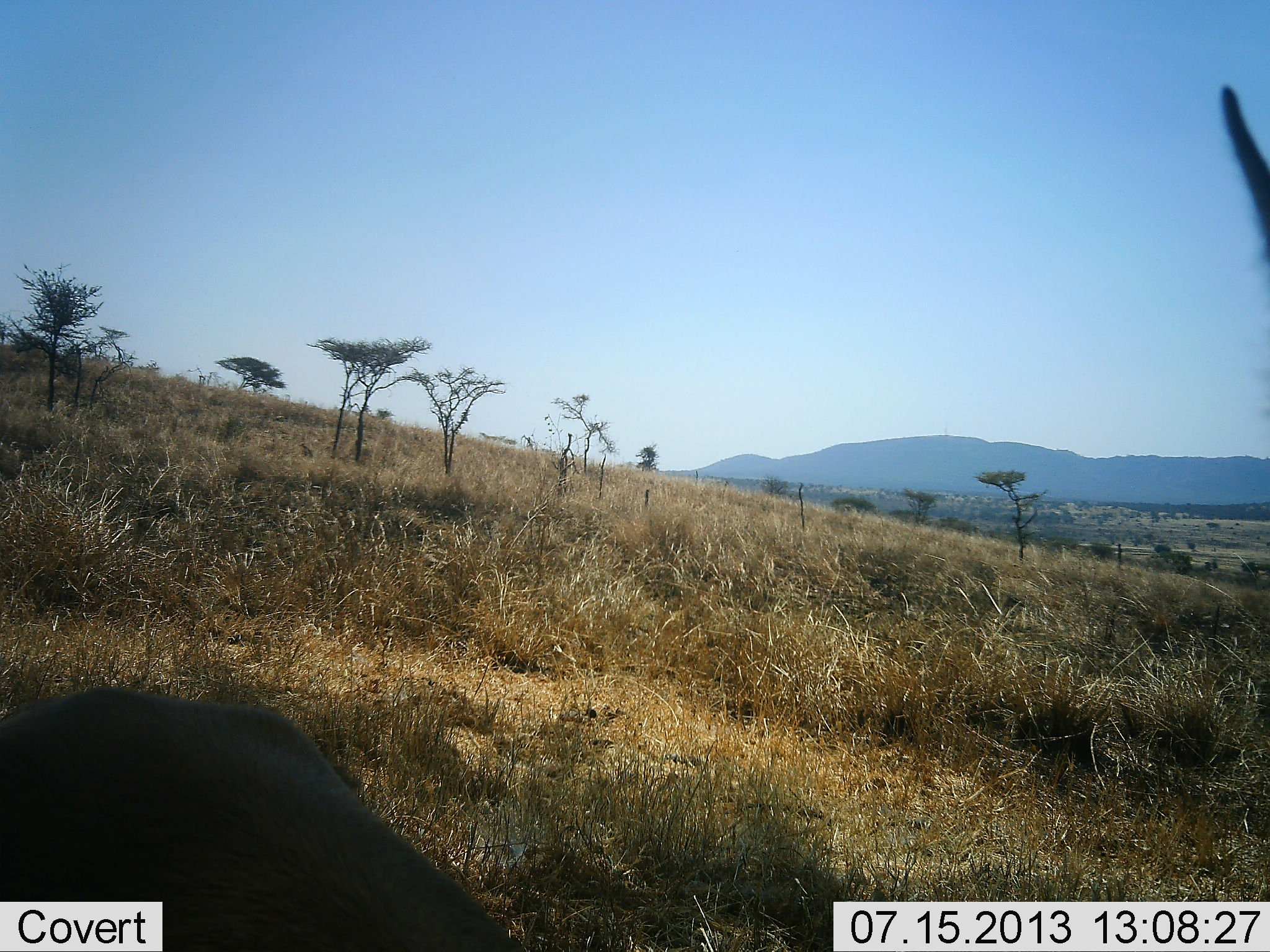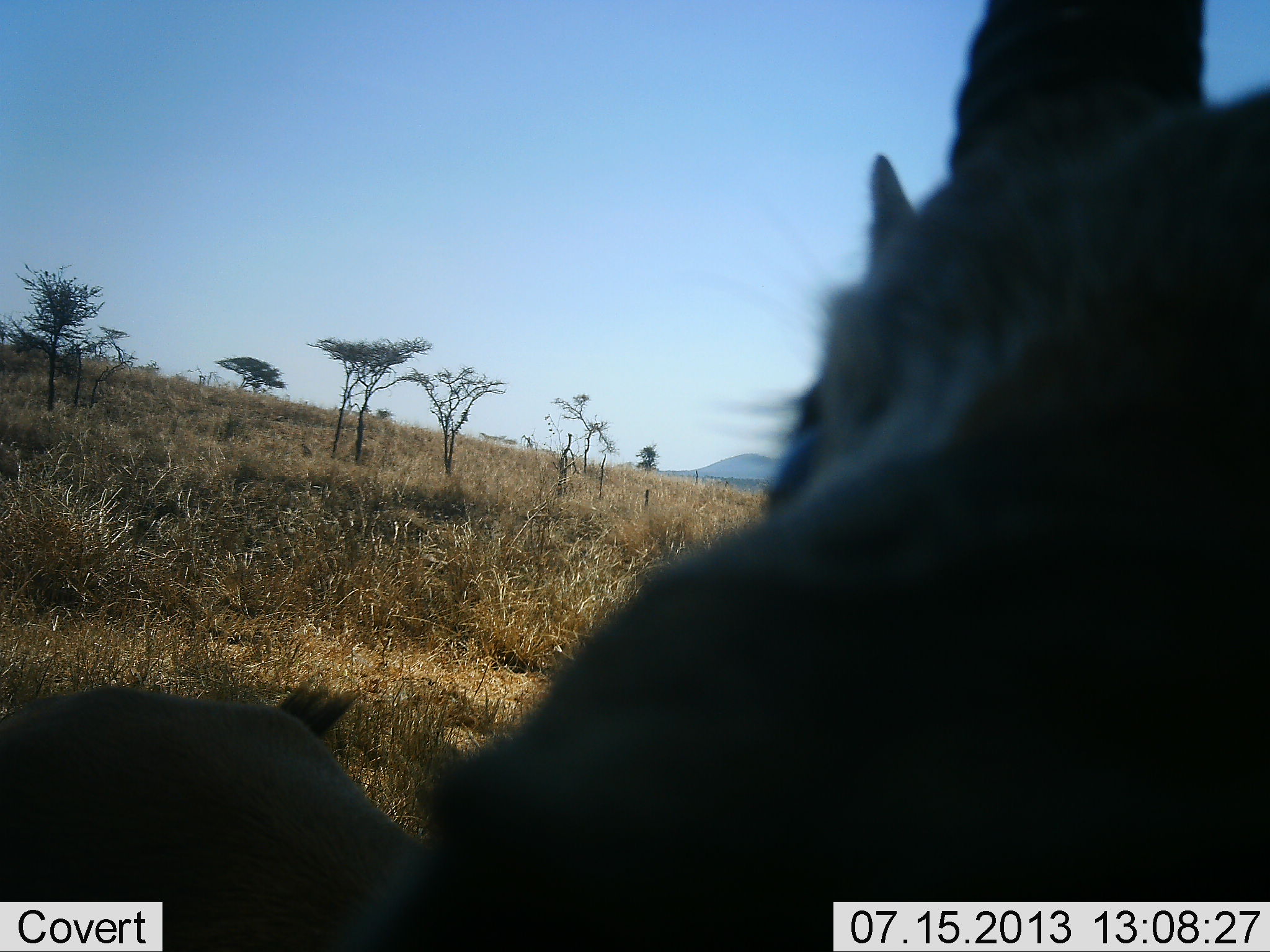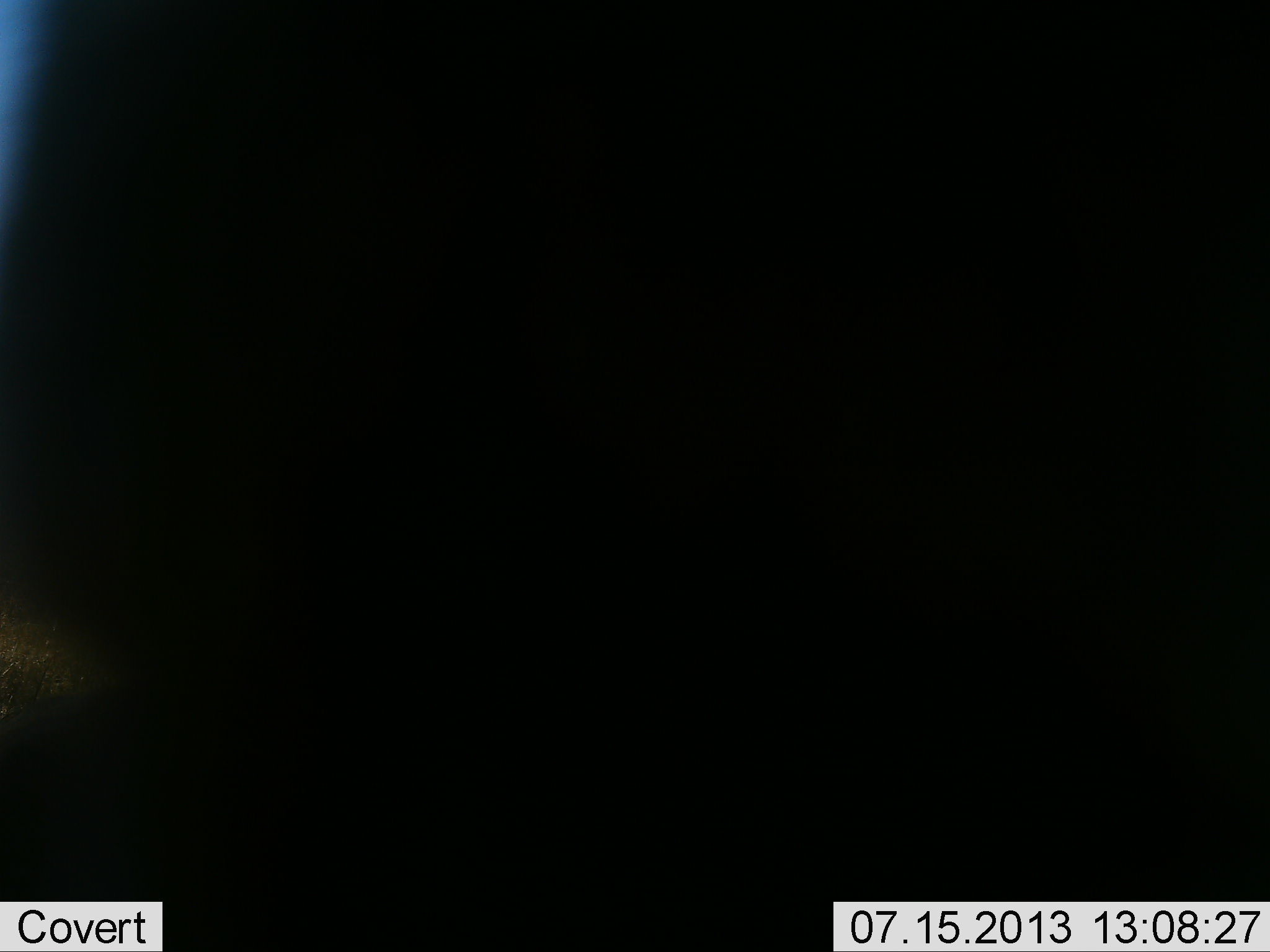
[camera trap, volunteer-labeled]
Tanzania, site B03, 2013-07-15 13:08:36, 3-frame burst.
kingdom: Animalia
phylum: Chordata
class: Mammalia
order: Artiodactyla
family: Bovidae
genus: Eudorcas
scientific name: Eudorcas thomsonii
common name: thomson's gazelle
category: gazellethomsons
Gazellethomsons (thomson's gazelle) (Eudorcas thomsonii), count 2. Behavior (volunteer vote fractions): standing 80%, resting 20%, moving 30%, interacting 10%. Young present (vote fraction): 10%. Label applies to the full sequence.